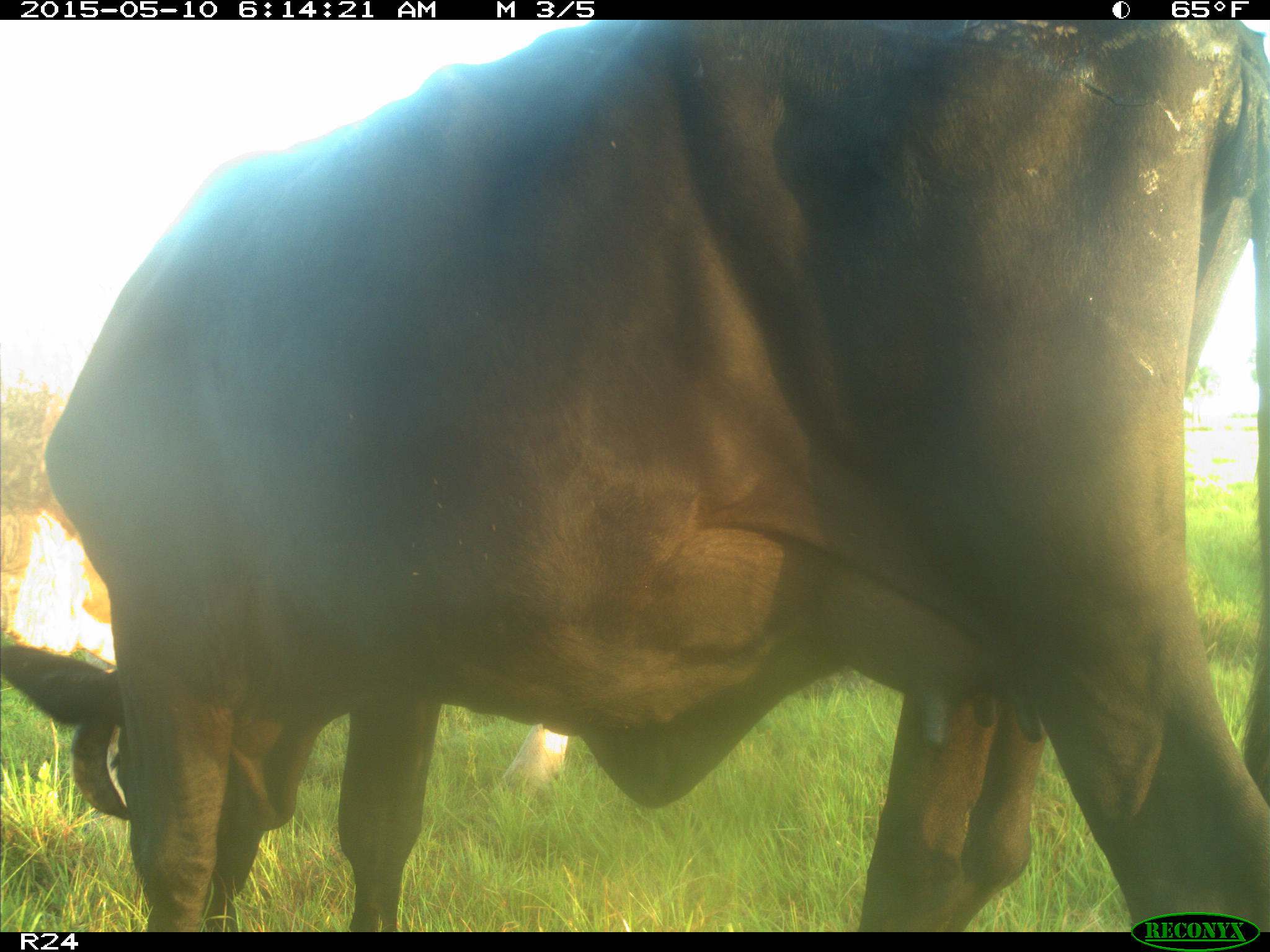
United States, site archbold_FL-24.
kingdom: Animalia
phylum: Chordata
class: Mammalia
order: Artiodactyla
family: Bovidae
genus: Bos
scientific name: Bos taurus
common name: domestic cow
Bos taurus (domestic cow).